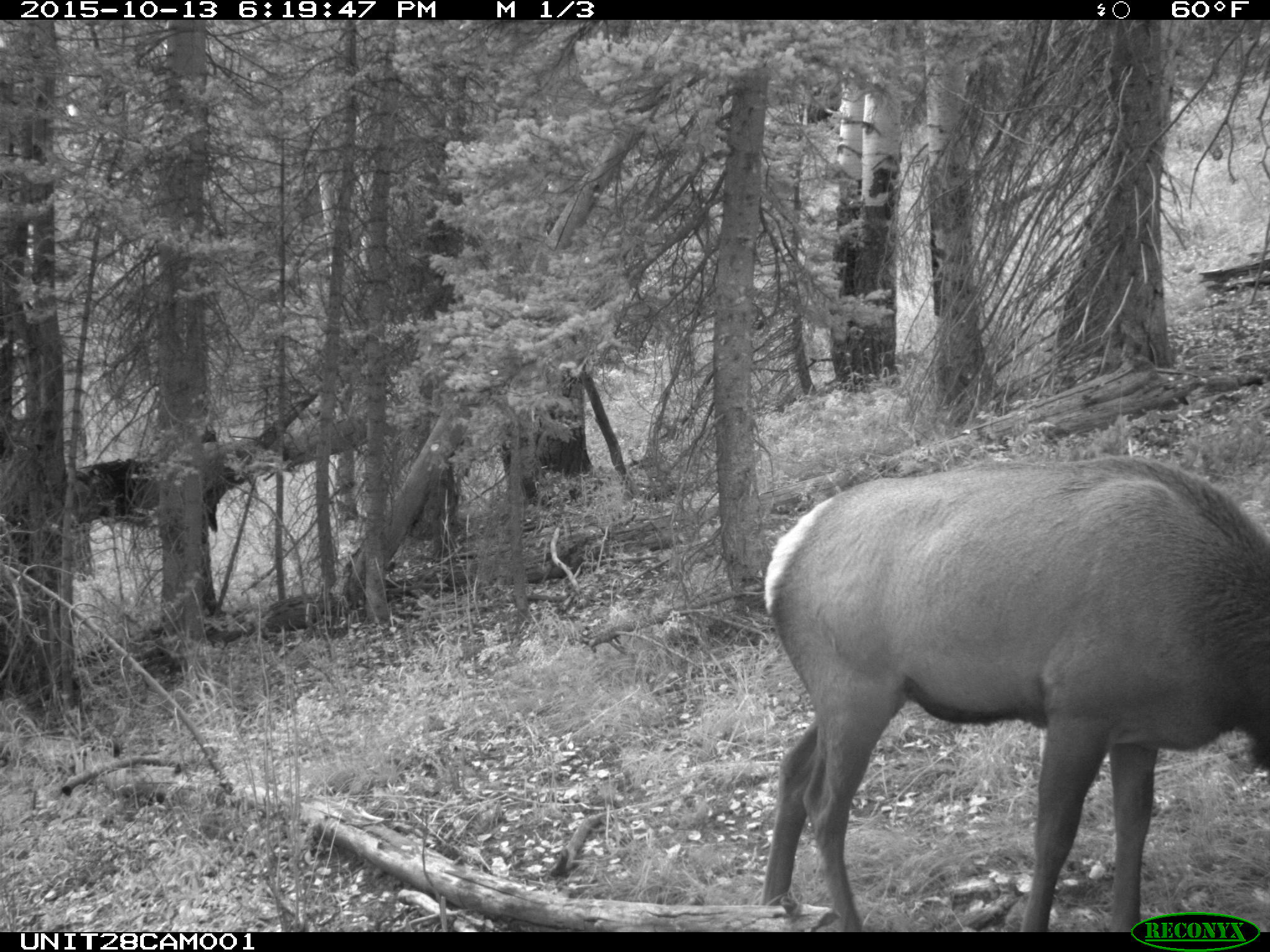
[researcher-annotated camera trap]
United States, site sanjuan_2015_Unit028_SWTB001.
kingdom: Animalia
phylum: Chordata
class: Mammalia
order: Artiodactyla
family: Cervidae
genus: Cervus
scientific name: Cervus elaphus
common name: red deer